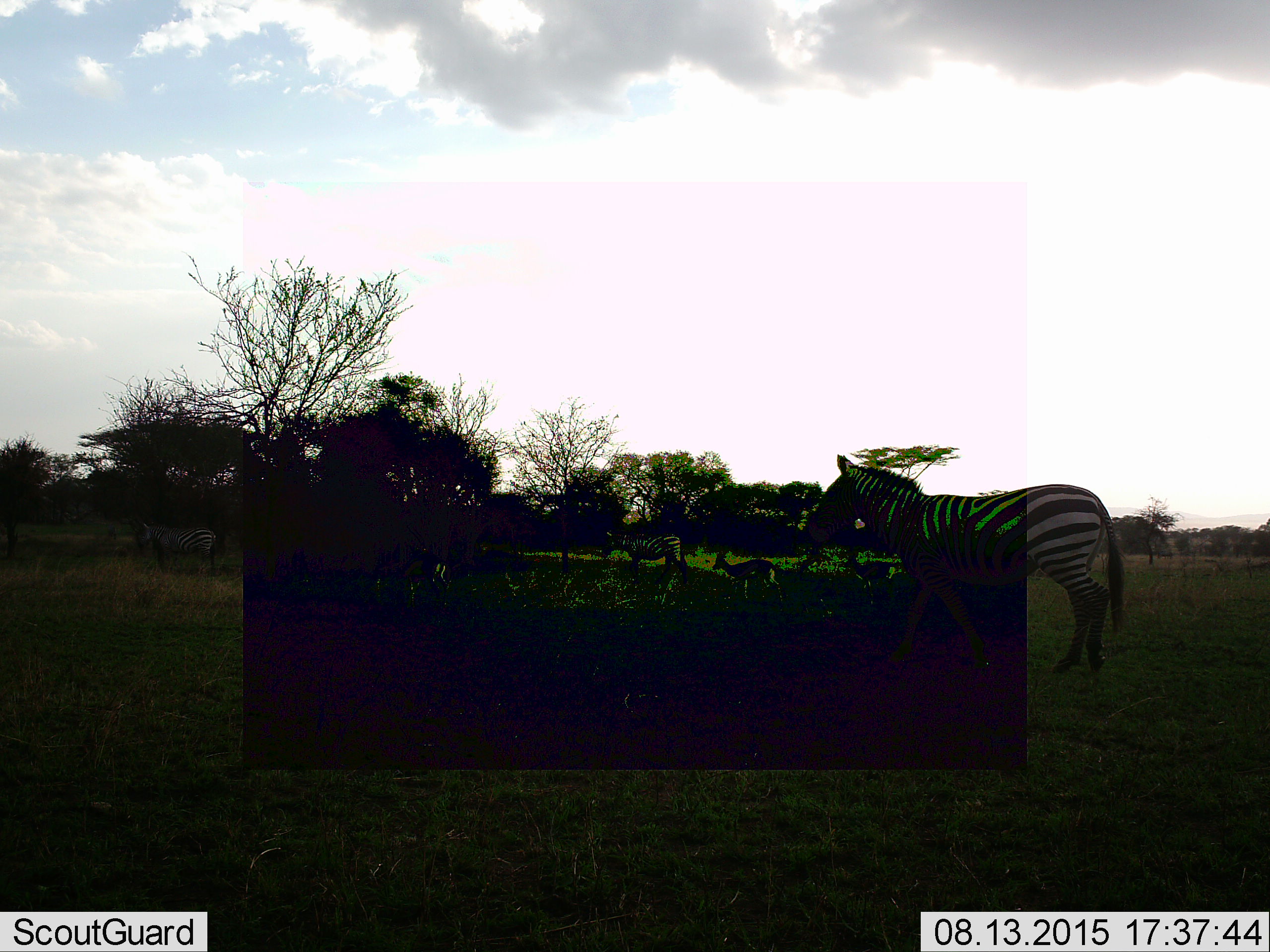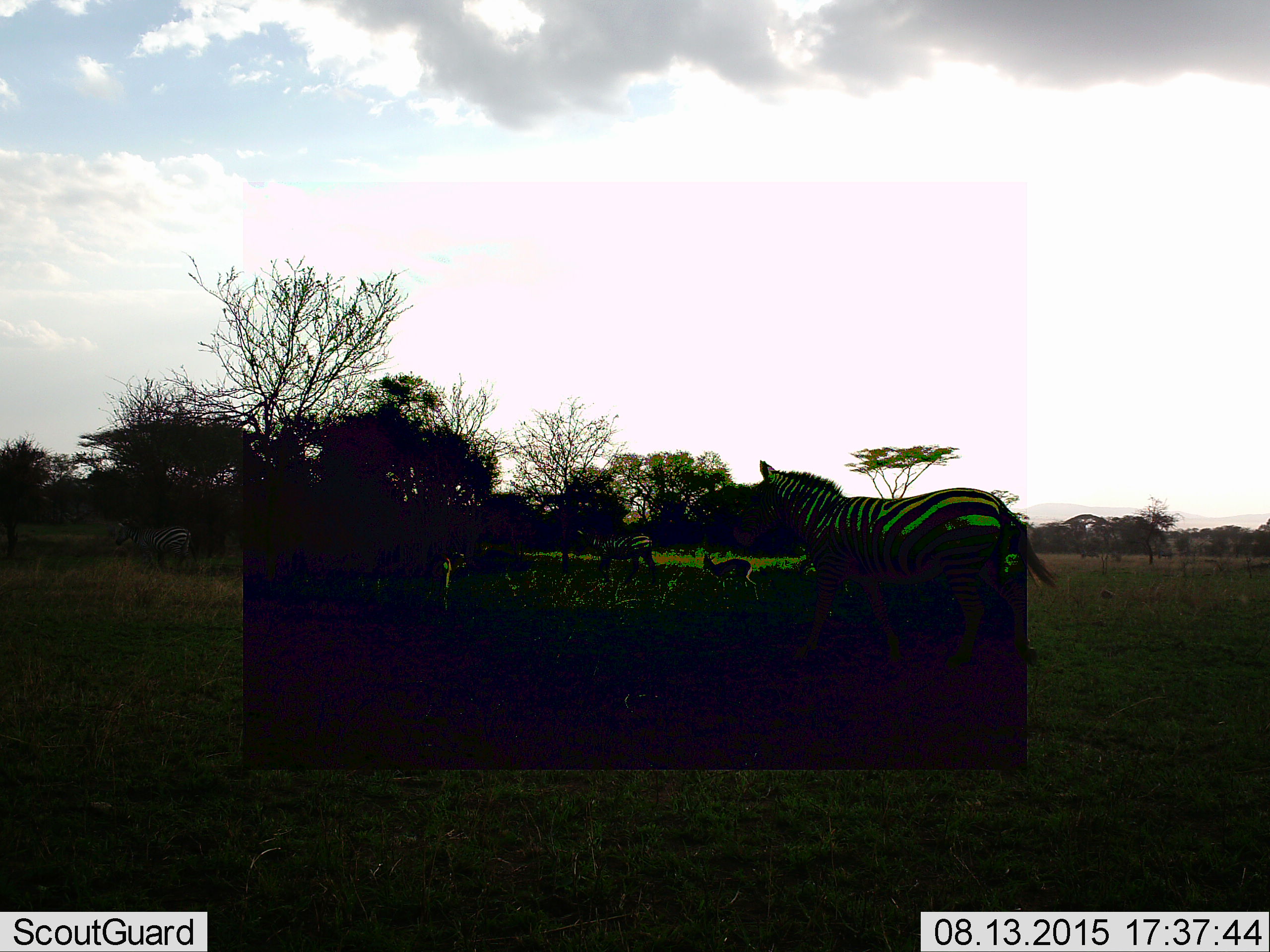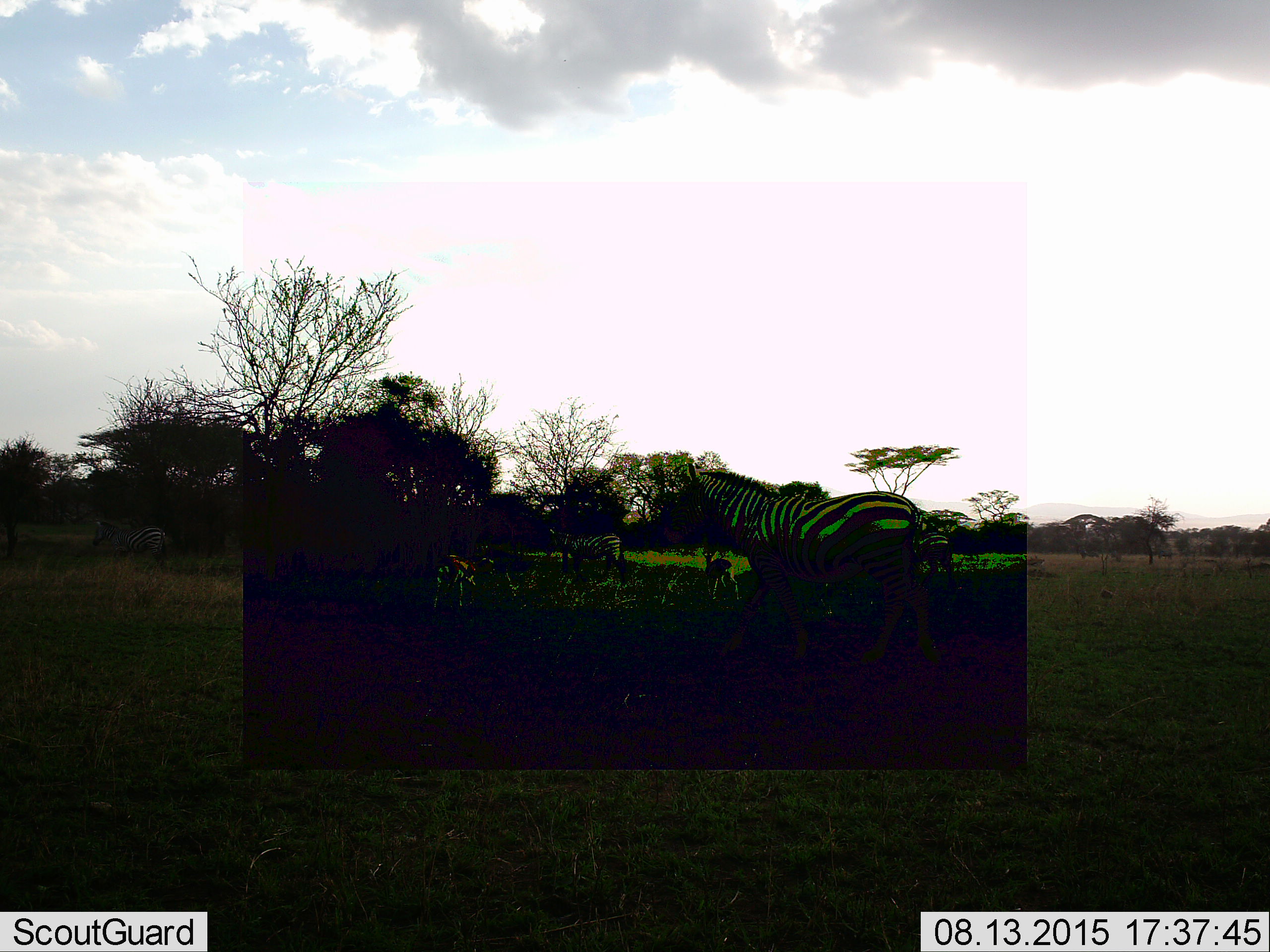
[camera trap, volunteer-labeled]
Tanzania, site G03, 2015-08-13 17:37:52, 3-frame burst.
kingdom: Animalia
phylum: Chordata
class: Mammalia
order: Artiodactyla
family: Bovidae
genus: Eudorcas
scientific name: Eudorcas thomsonii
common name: thomson's gazelle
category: gazellethomsons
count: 3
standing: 40%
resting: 0%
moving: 70%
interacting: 0%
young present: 0%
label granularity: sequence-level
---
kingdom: Animalia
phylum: Chordata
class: Mammalia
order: Perissodactyla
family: Equidae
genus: Equus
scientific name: Equus quagga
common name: plains zebra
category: zebra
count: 4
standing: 44%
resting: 0%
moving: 67%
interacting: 0%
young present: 22%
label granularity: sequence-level